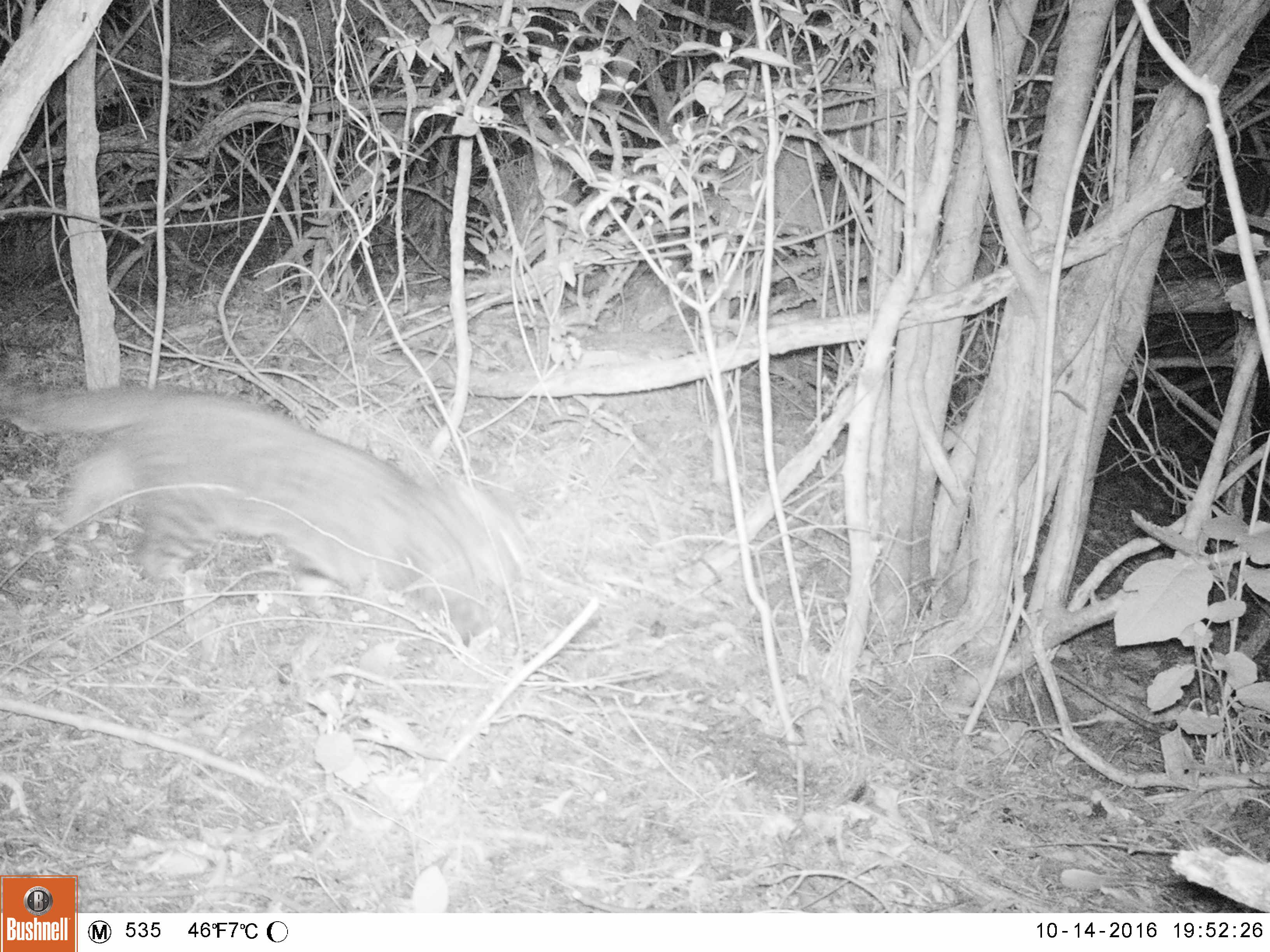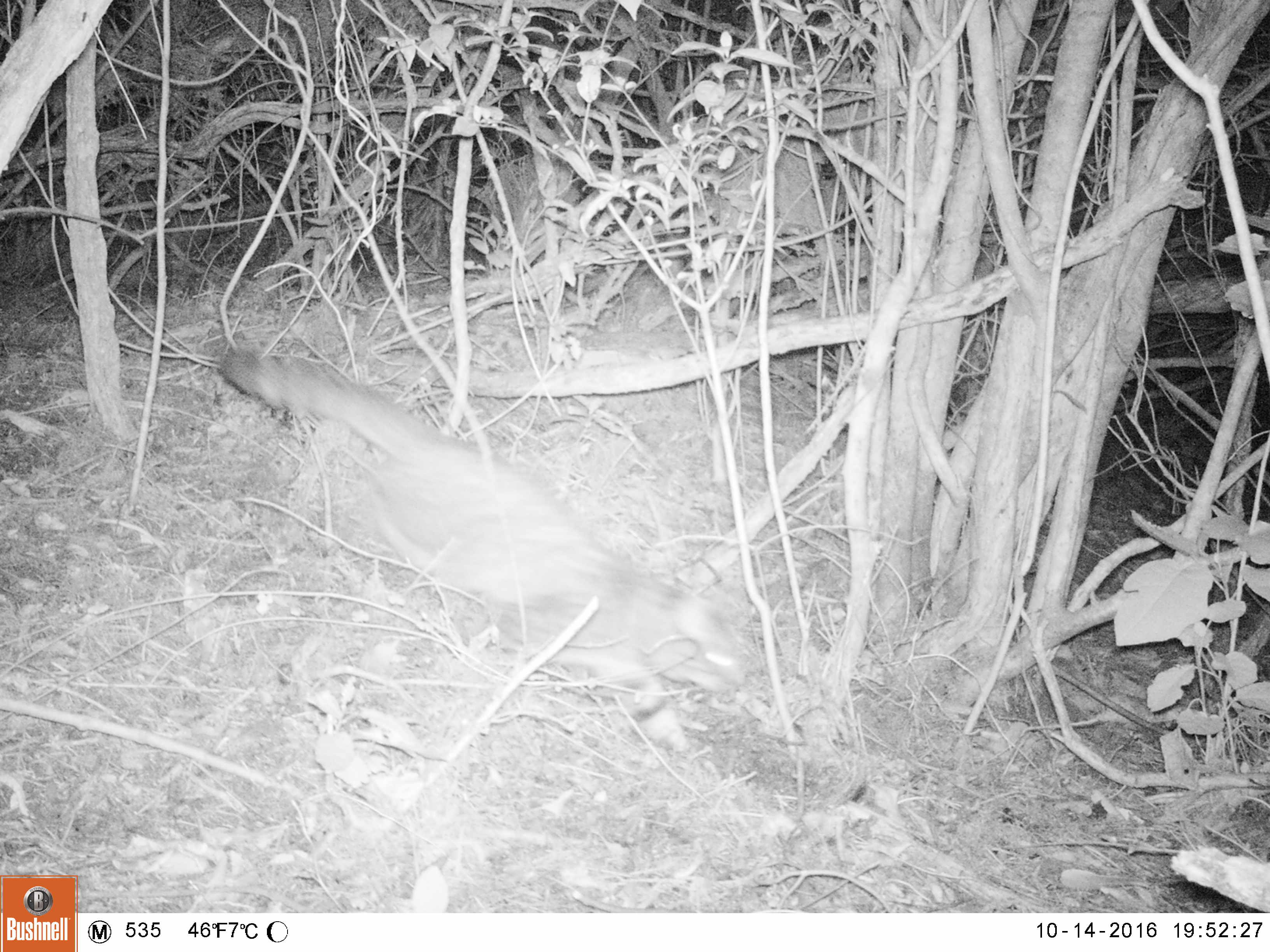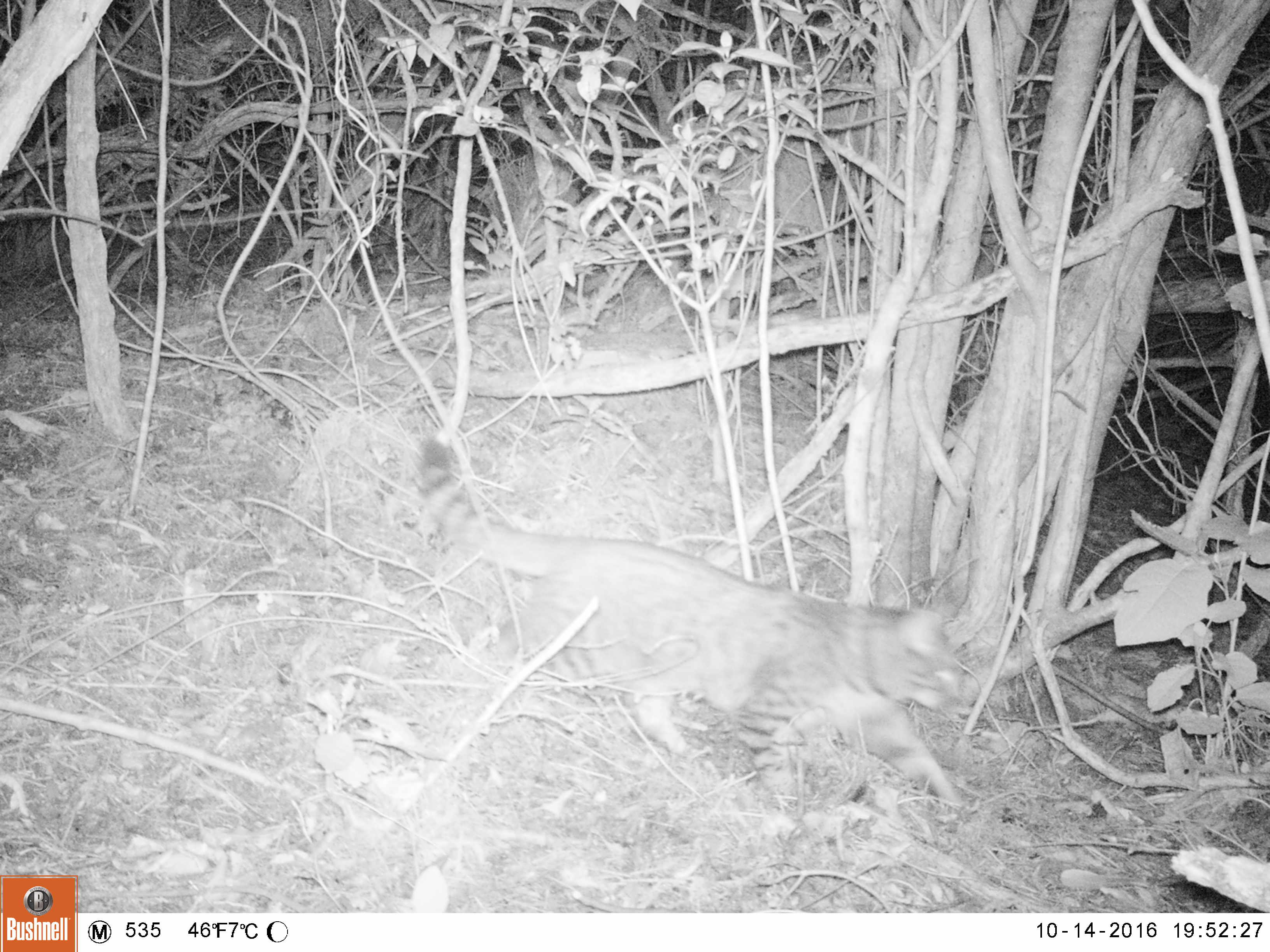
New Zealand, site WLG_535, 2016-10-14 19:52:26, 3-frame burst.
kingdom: Animalia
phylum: Chordata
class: Mammalia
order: Carnivora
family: Felidae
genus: Felis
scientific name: Felis catus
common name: domestic cat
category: cat